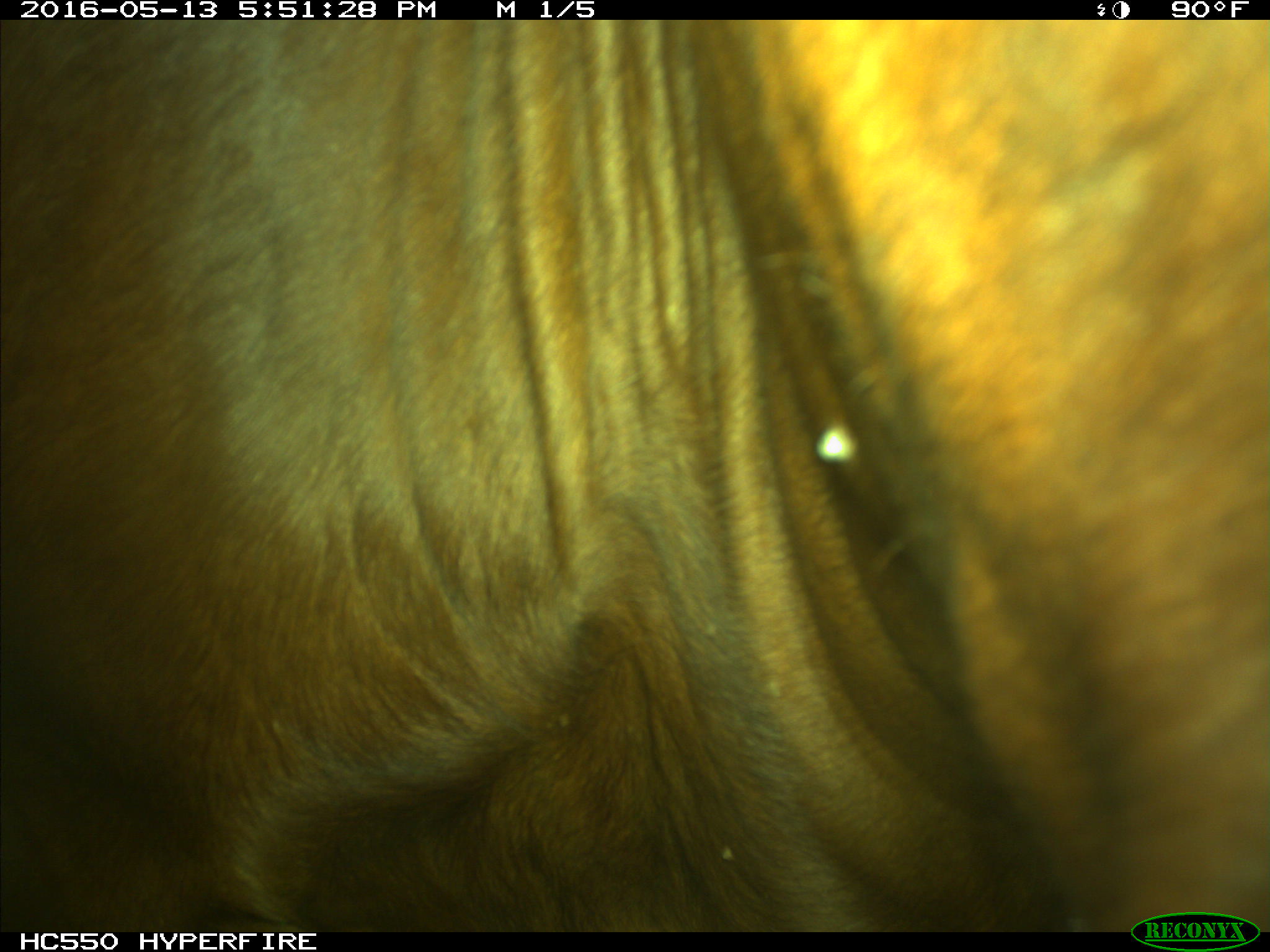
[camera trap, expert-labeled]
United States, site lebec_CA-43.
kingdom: Animalia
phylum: Chordata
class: Mammalia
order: Artiodactyla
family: Bovidae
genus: Bos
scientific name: Bos taurus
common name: domestic cow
Bos taurus (domestic cow).